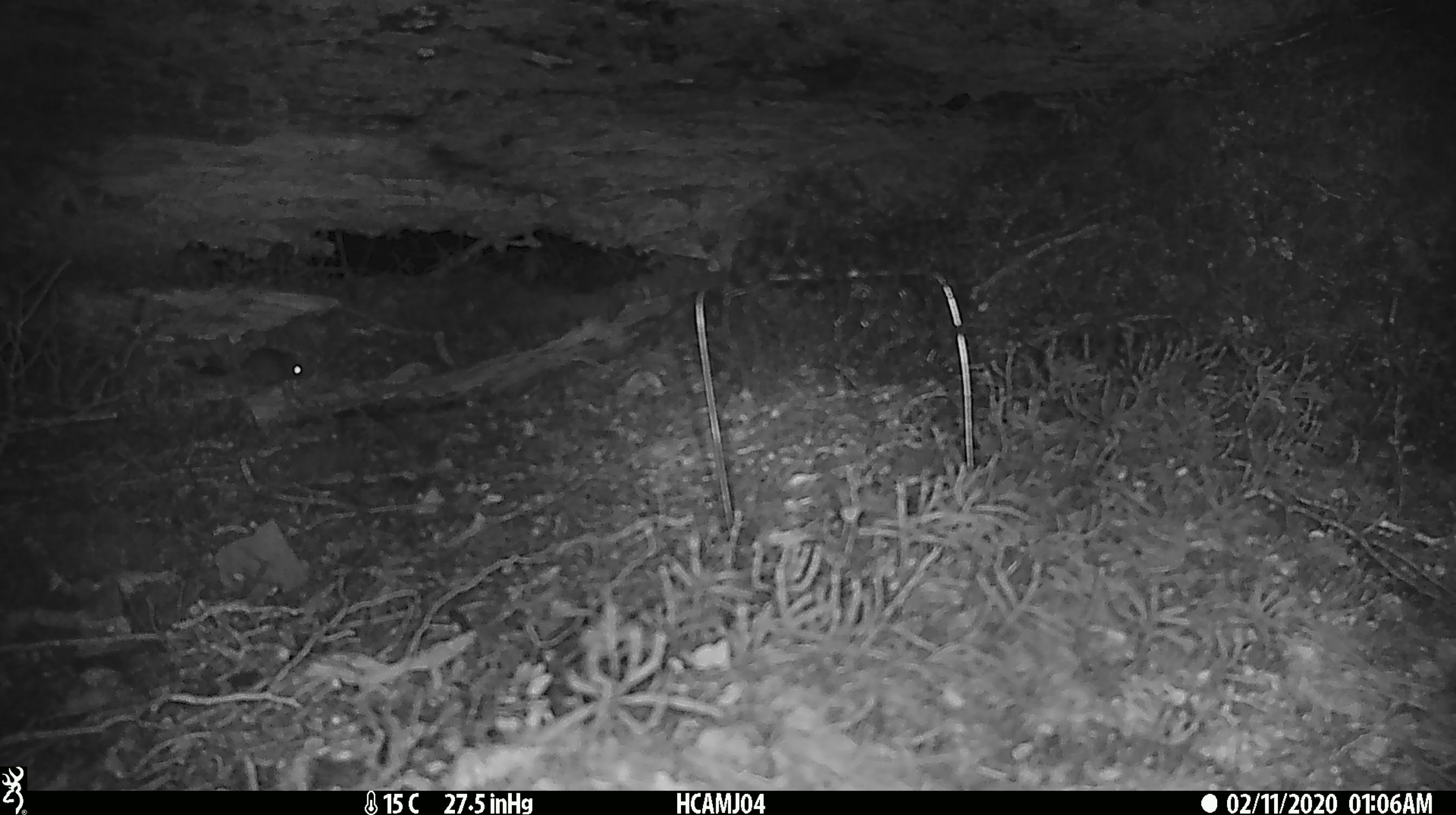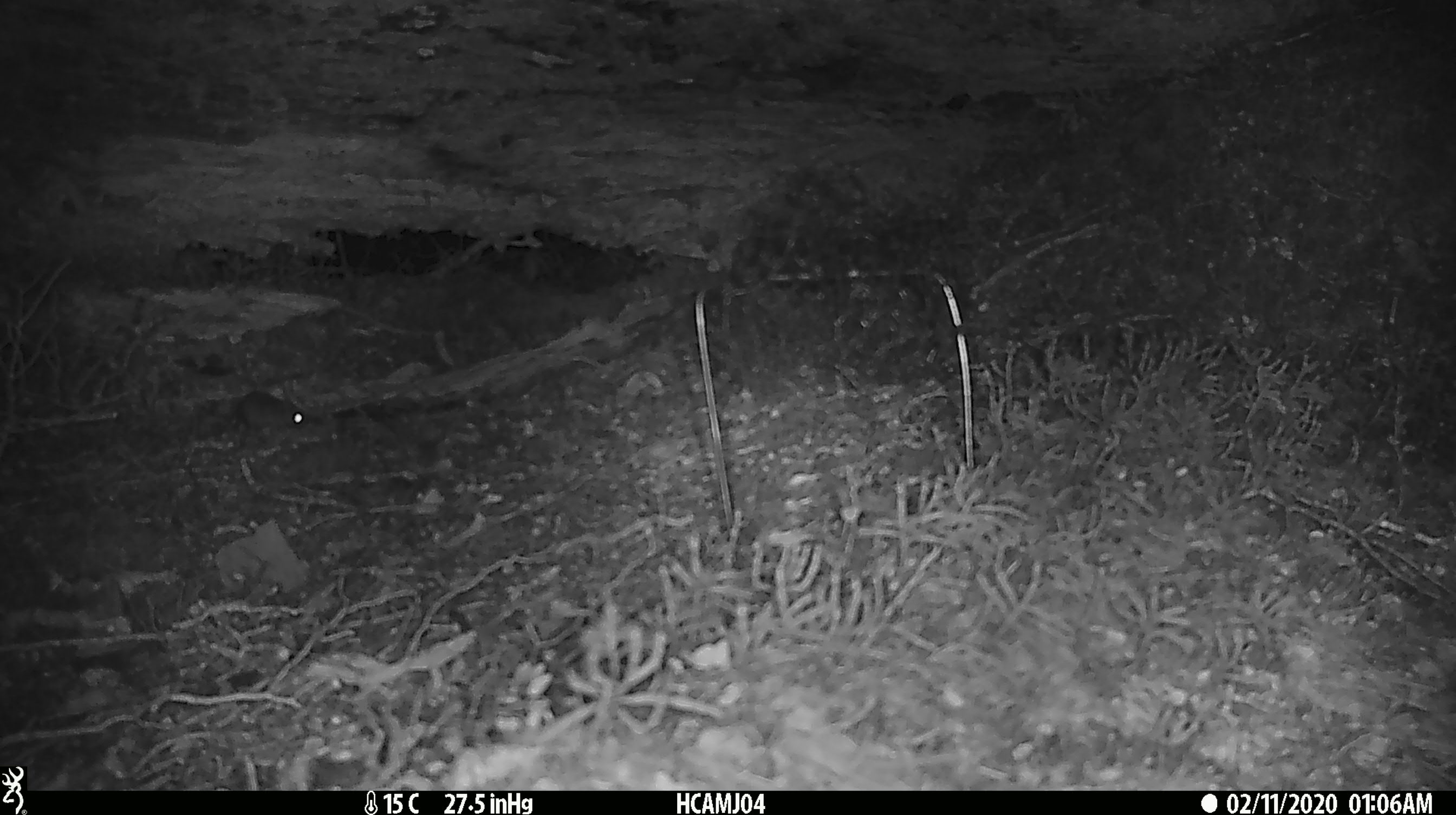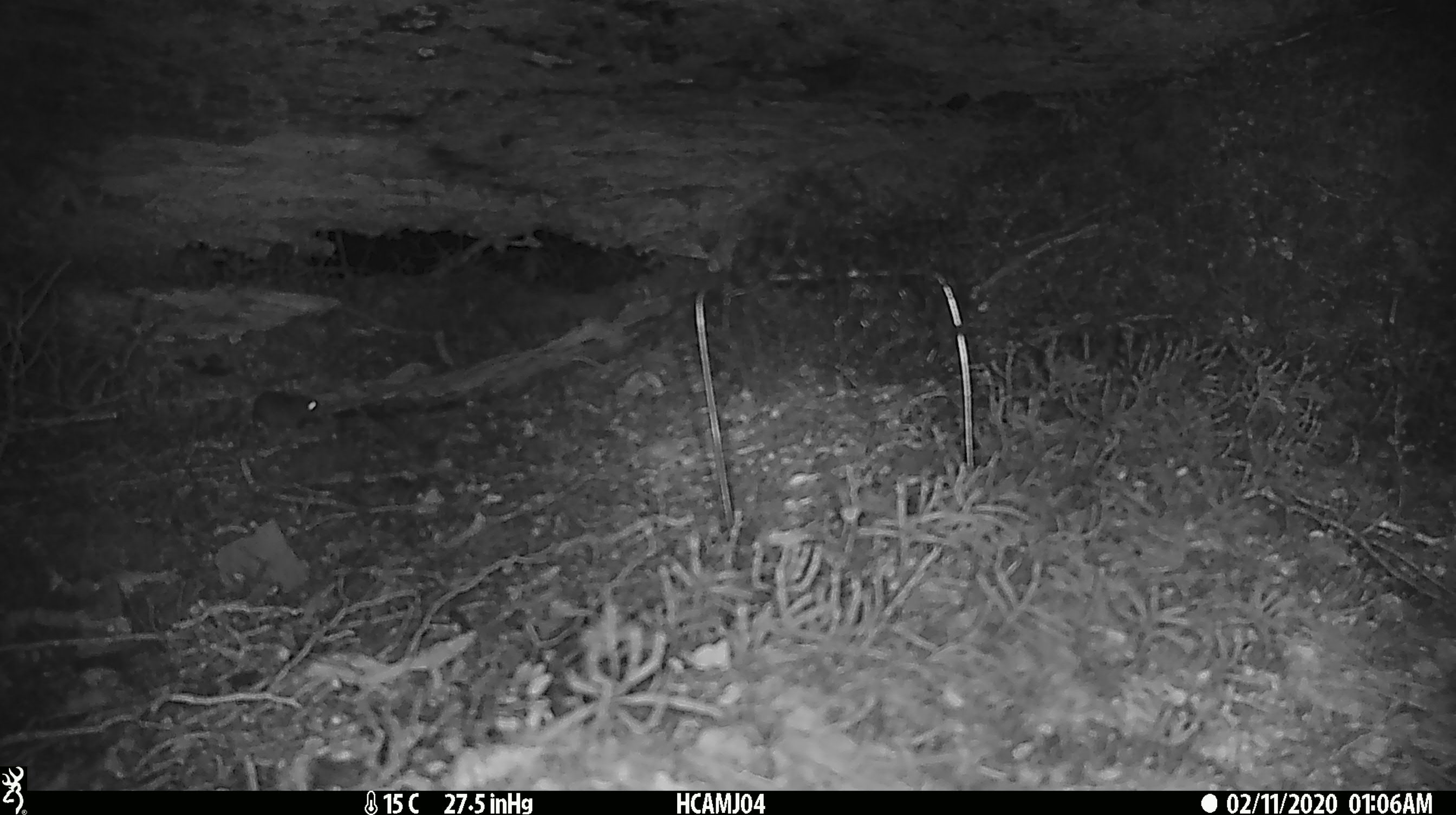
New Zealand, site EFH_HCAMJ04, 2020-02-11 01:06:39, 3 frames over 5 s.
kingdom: Animalia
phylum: Chordata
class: Mammalia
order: Rodentia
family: Muridae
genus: Mus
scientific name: Mus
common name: mouse